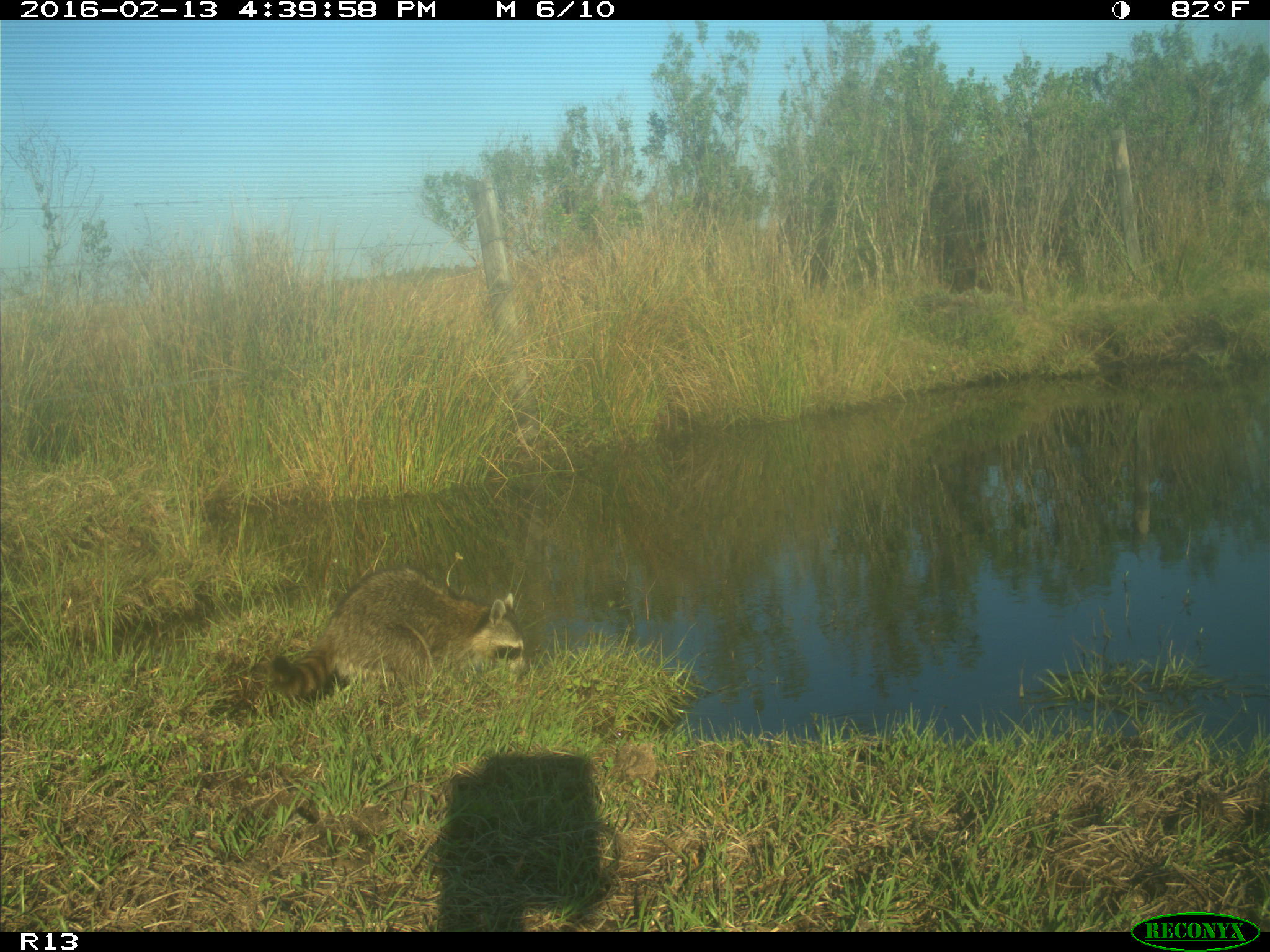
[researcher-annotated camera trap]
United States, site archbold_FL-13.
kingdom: Animalia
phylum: Chordata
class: Mammalia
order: Carnivora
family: Procyonidae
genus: Procyon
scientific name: Procyon lotor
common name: common raccoon